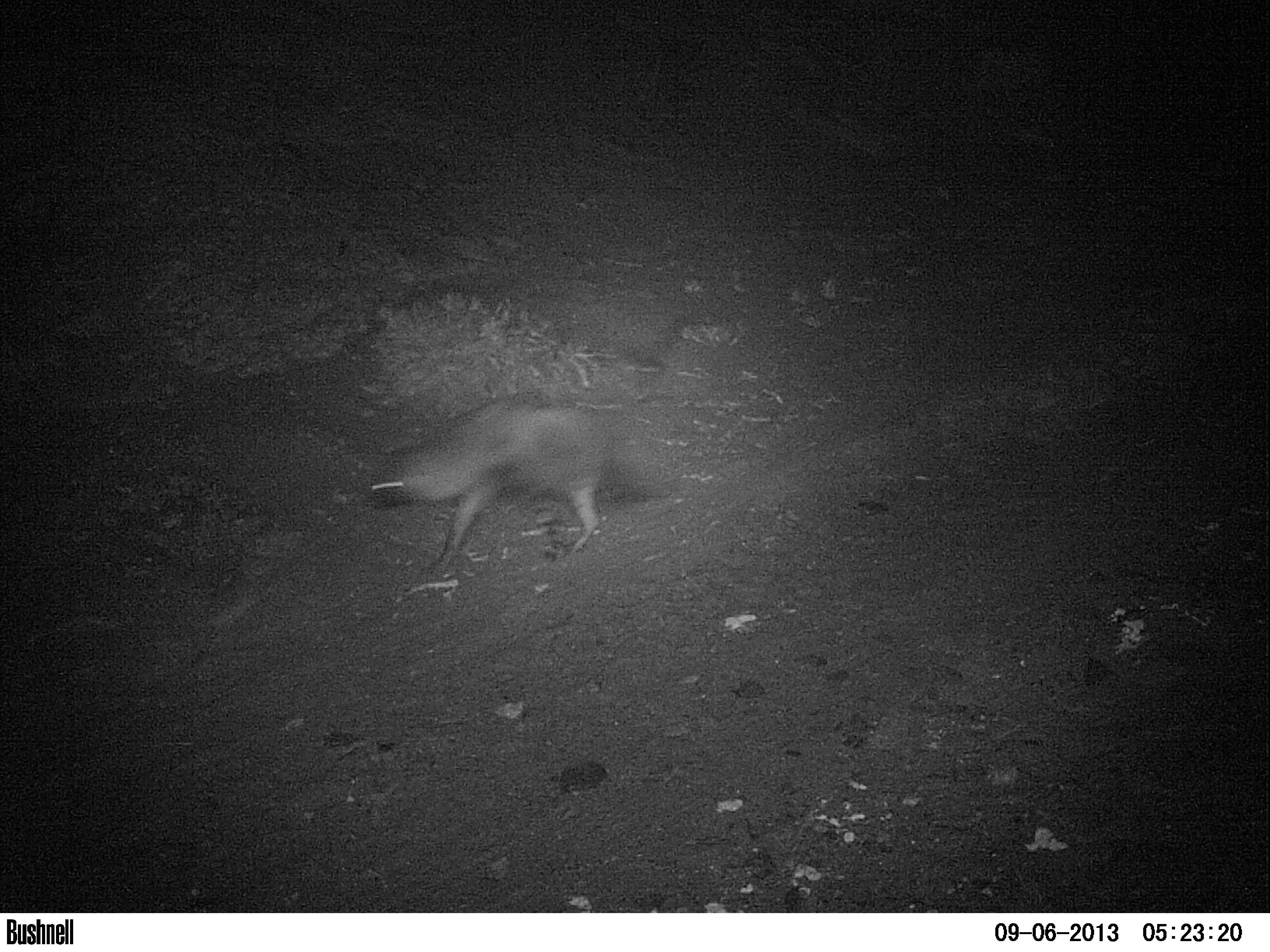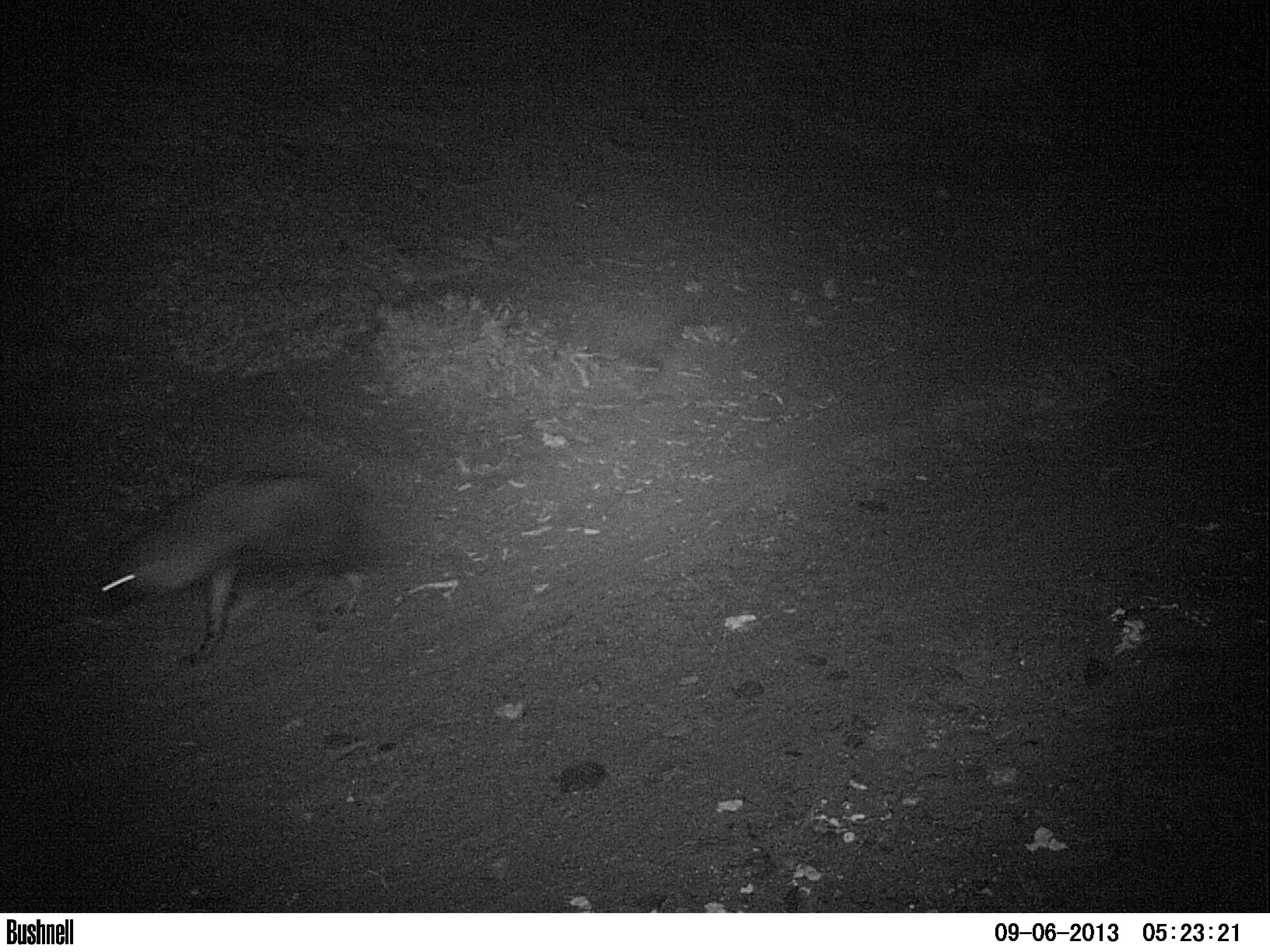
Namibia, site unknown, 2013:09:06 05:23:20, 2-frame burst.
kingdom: Animalia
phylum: Chordata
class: Mammalia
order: Carnivora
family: Hyaenidae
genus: Parahyaena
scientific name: Parahyaena brunnea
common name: brown hyena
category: hyaena brunnea